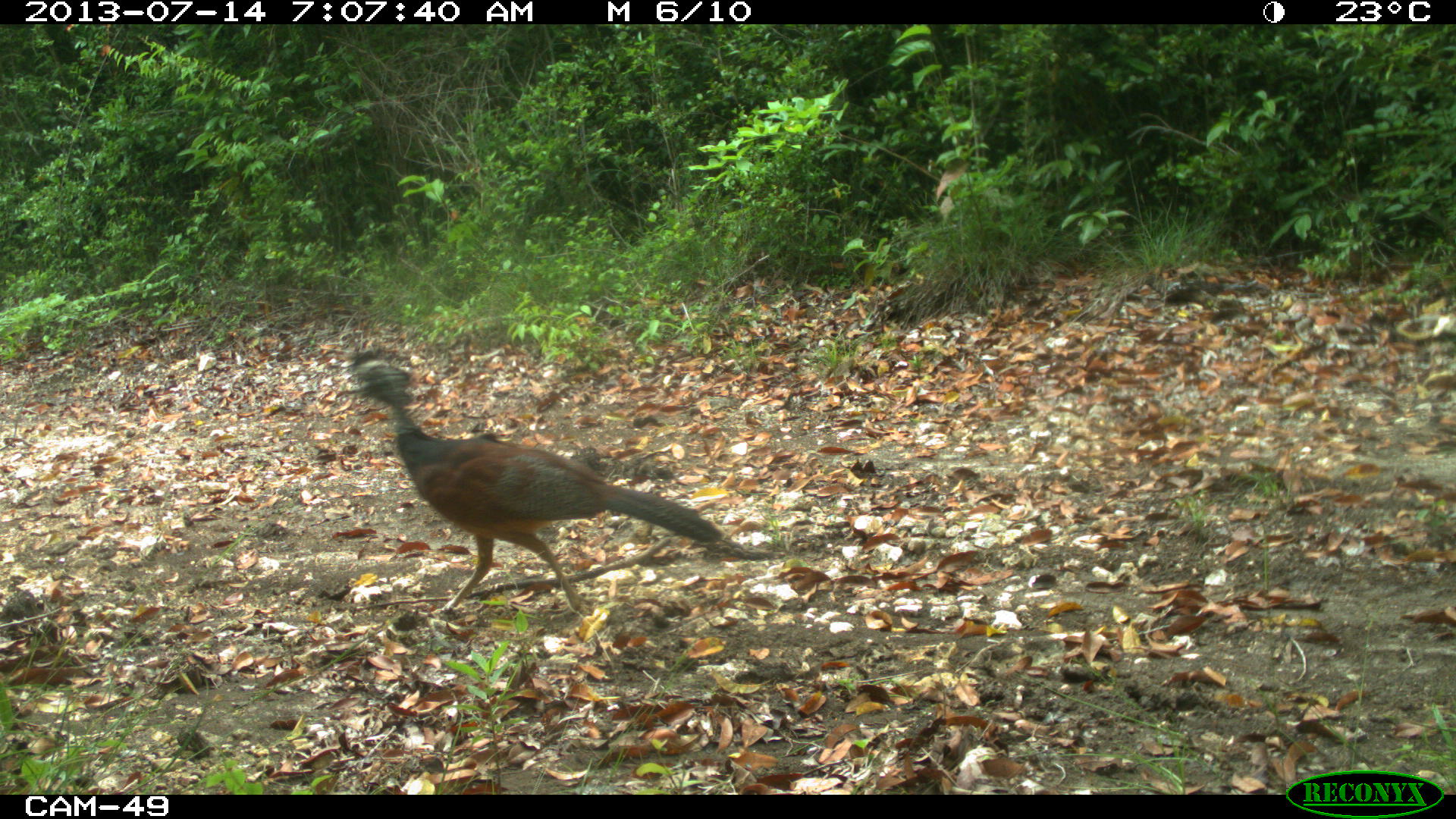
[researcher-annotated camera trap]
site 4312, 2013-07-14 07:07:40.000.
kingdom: Animalia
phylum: Chordata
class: Aves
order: Galliformes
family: Cracidae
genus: Crax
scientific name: Crax rubra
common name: great curassow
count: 1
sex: female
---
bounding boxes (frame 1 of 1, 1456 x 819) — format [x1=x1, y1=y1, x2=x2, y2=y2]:
crax rubra: [x1=333, y1=347, x2=727, y2=615]